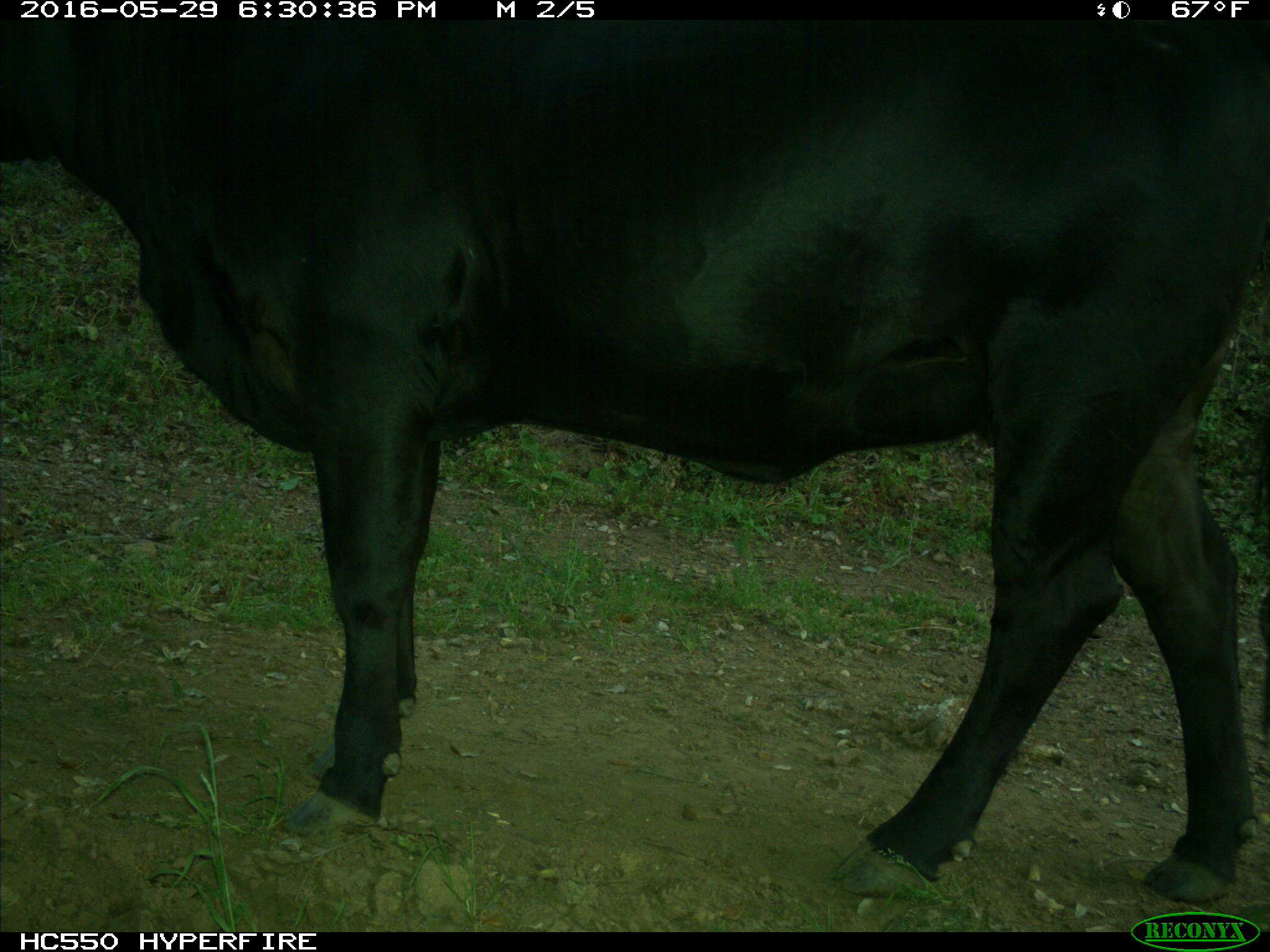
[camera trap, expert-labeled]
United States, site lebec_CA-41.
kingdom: Animalia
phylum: Chordata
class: Mammalia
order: Artiodactyla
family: Bovidae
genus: Bos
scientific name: Bos taurus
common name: domestic cow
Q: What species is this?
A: Bos taurus (domestic cow).